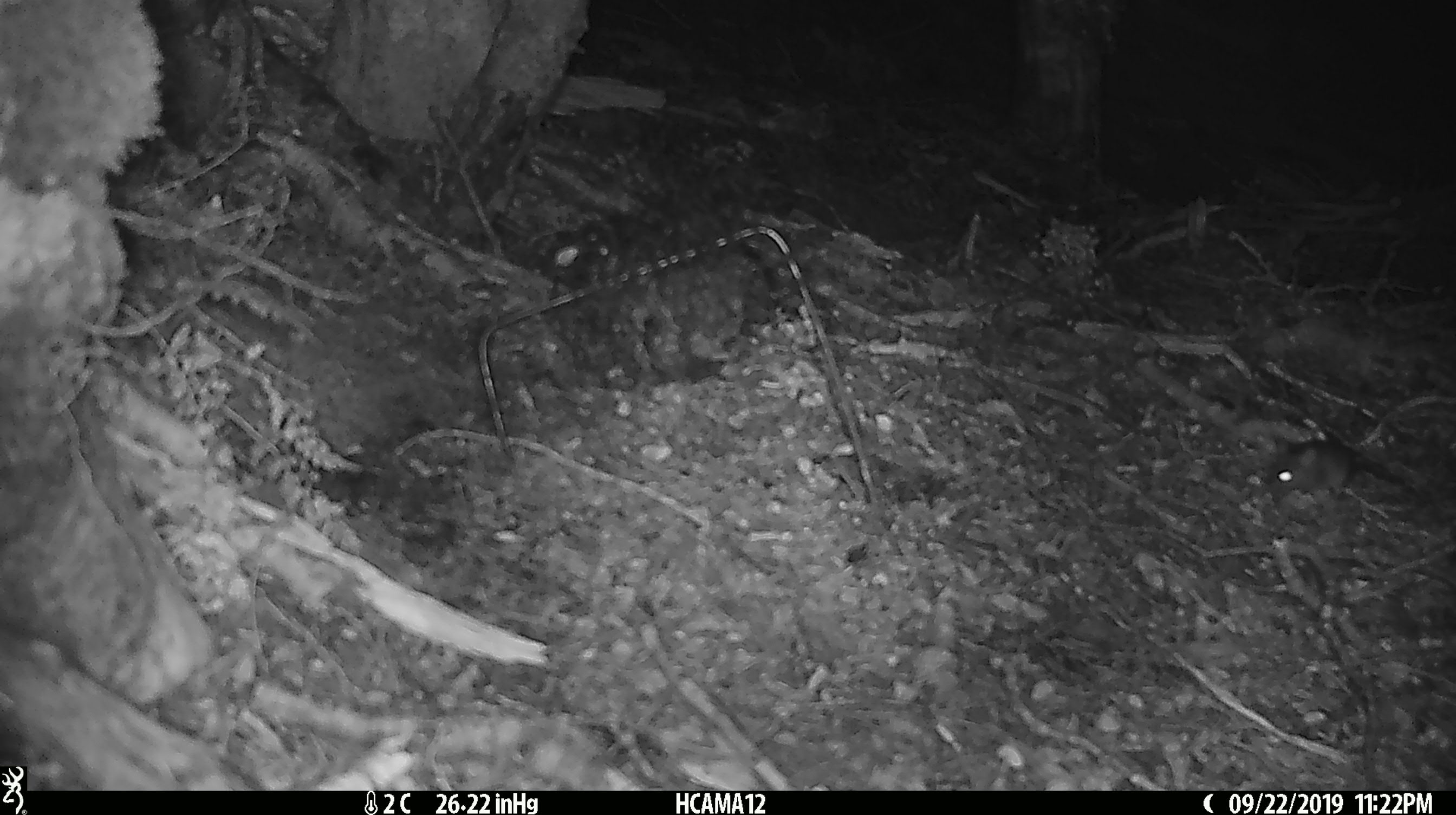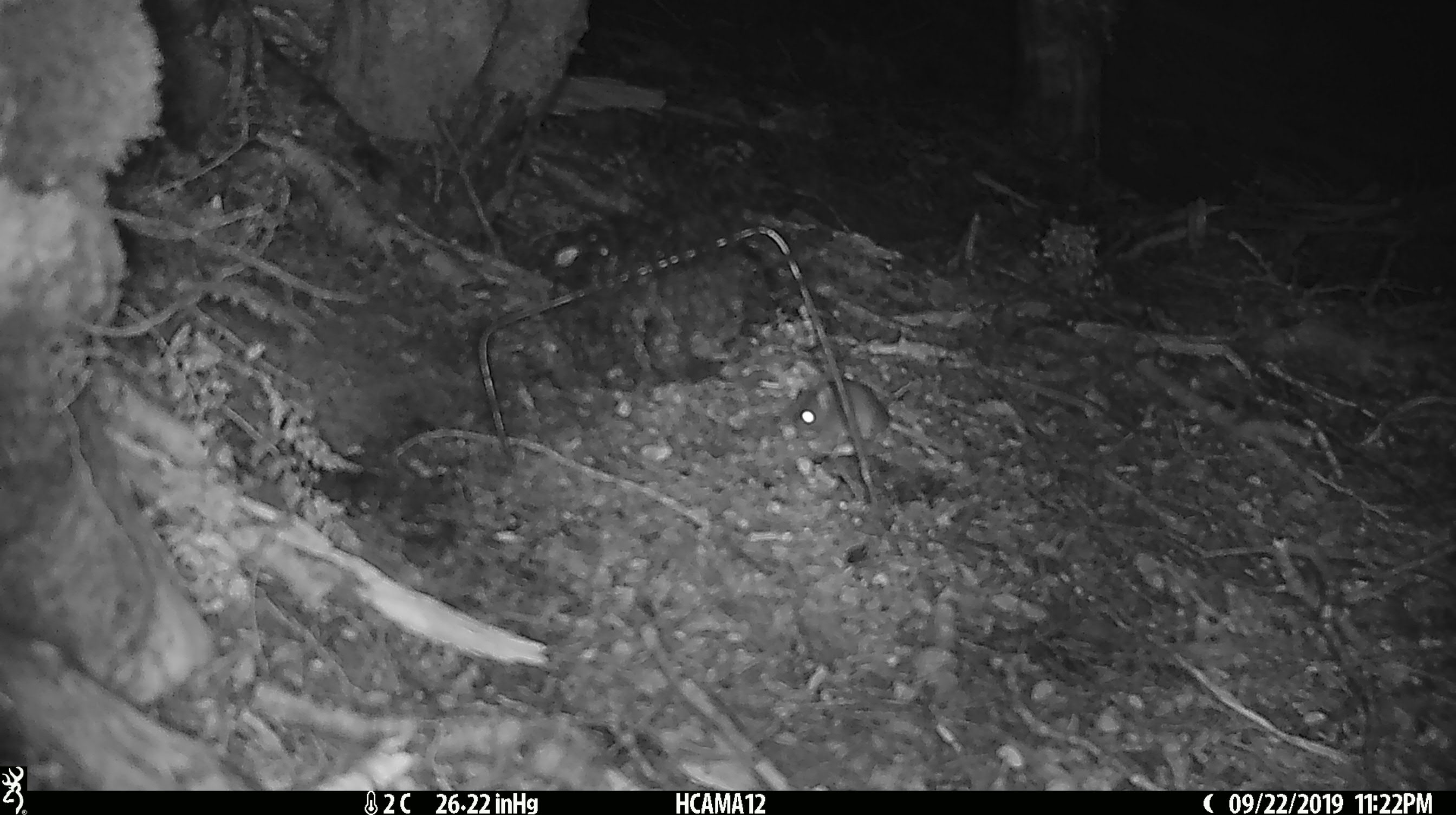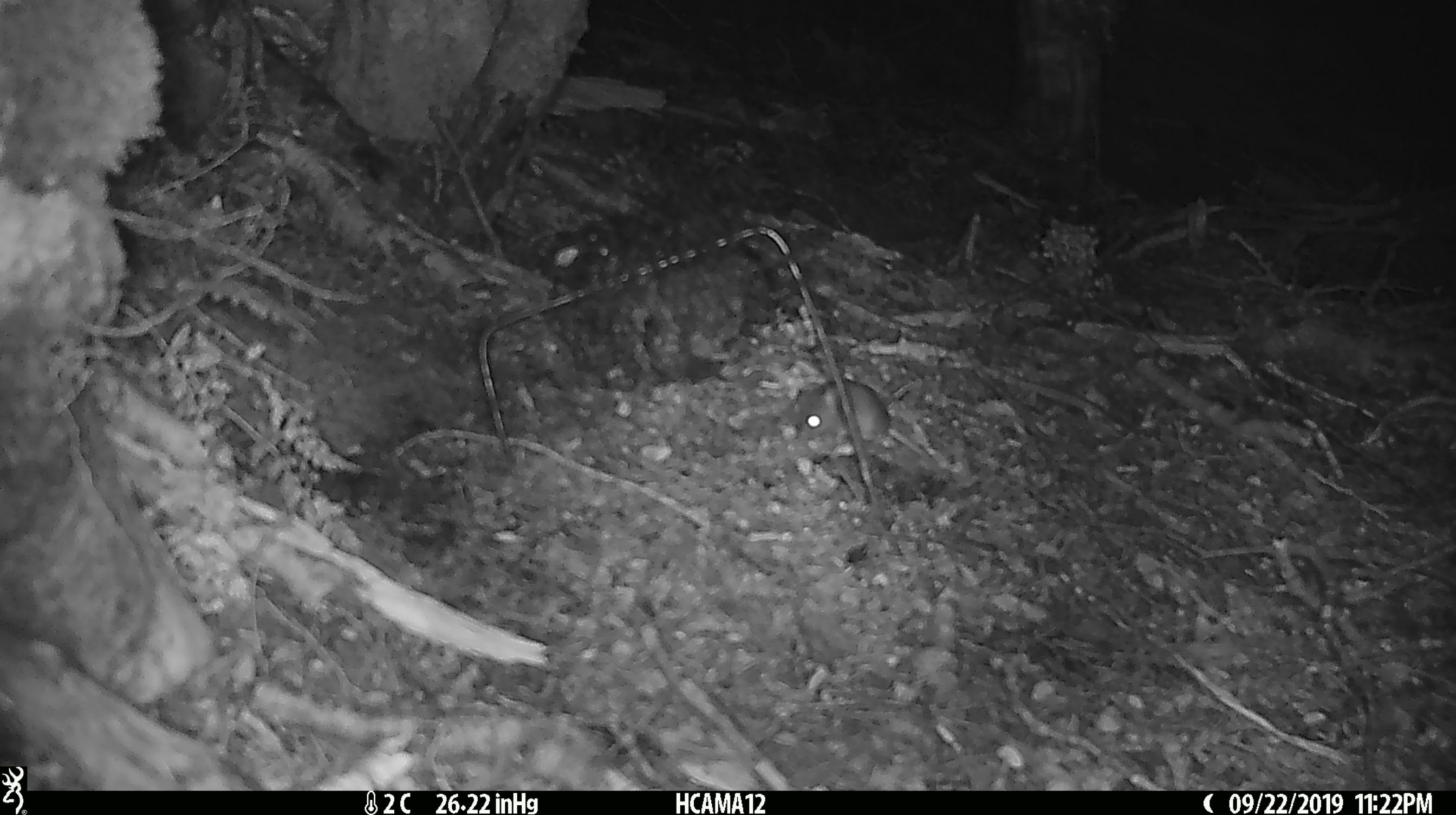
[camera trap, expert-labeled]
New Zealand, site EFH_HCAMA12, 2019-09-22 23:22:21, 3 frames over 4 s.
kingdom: Animalia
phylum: Chordata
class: Mammalia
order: Rodentia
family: Muridae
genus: Mus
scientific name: Mus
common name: mouse